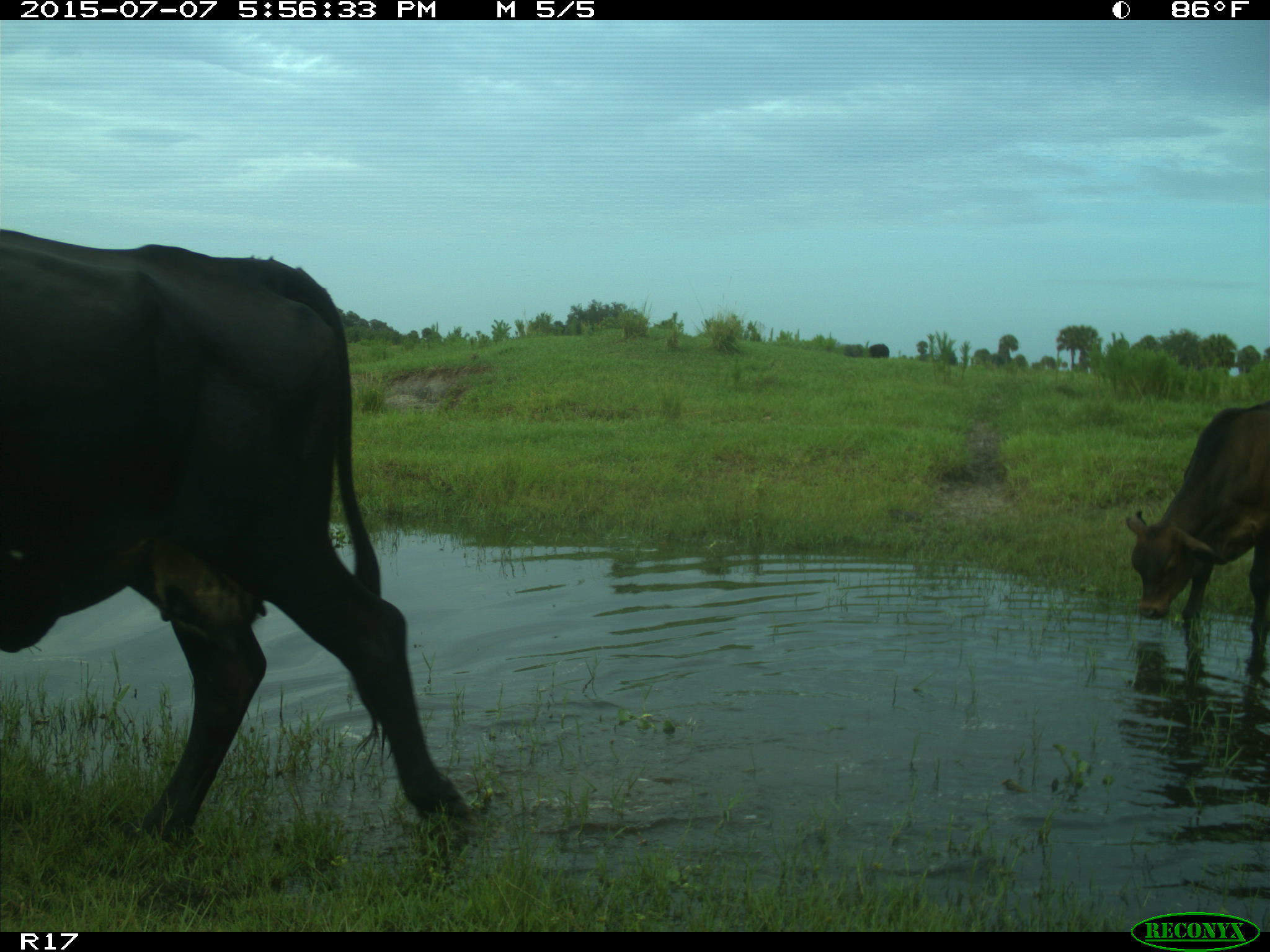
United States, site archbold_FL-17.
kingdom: Animalia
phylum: Chordata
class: Mammalia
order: Artiodactyla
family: Bovidae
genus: Bos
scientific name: Bos taurus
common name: domestic cow